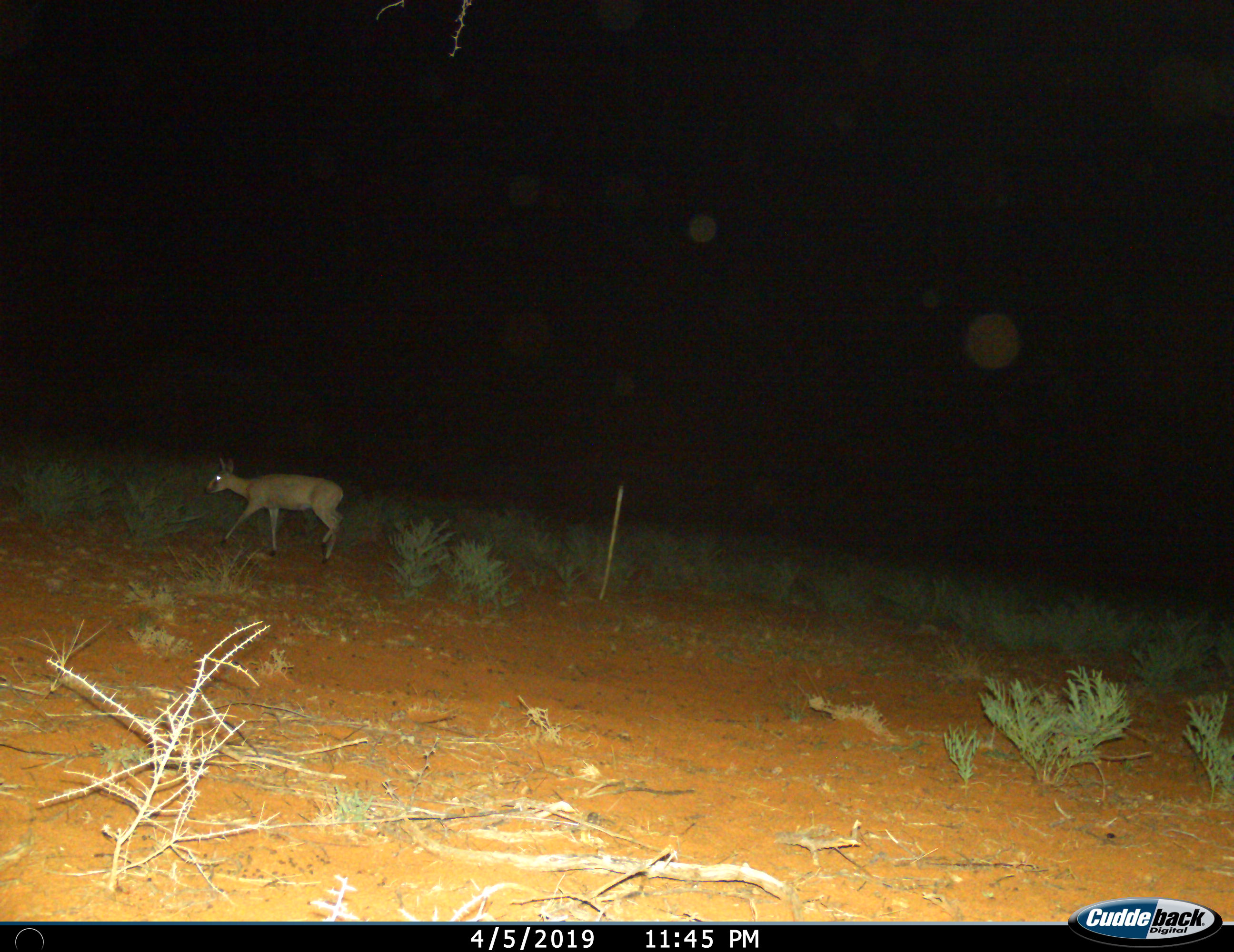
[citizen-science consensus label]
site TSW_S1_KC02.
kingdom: Animalia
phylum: Chordata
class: Mammalia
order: Artiodactyla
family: Bovidae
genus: Sylvicapra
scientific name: Sylvicapra grimmia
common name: common duiker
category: duikercommongrey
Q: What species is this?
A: Duikercommongrey (common duiker) (Sylvicapra grimmia).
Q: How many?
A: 1.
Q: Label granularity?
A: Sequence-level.